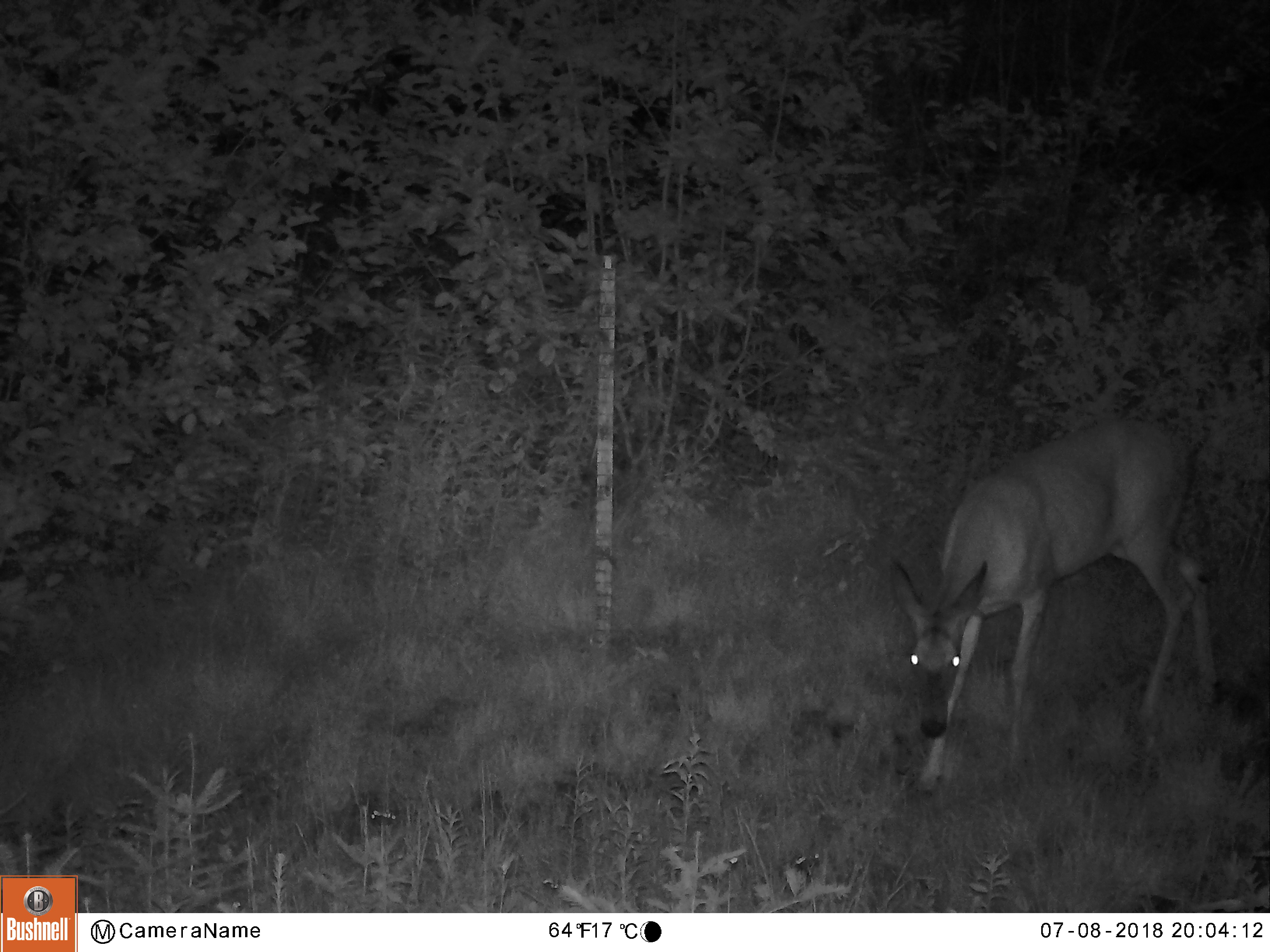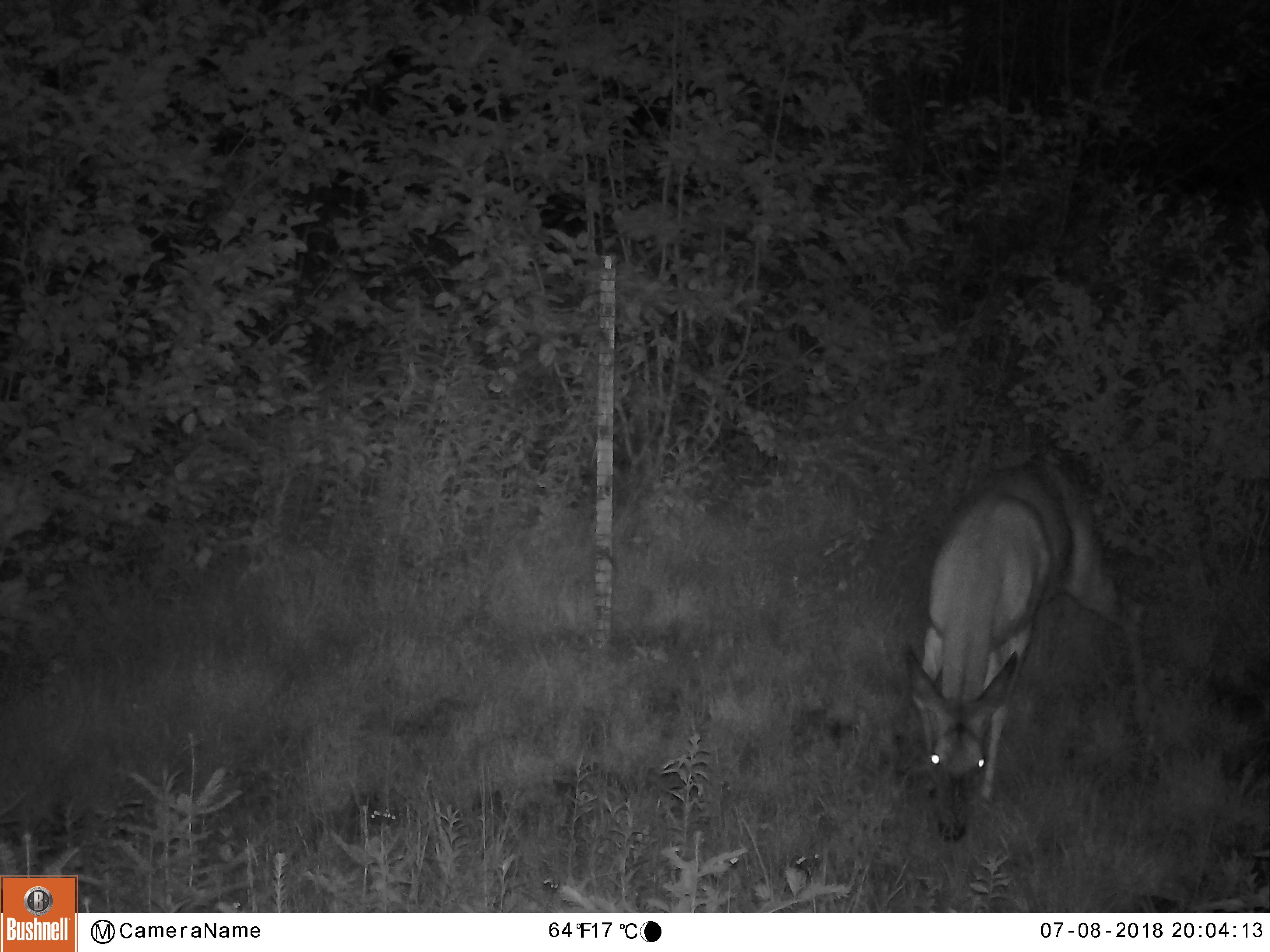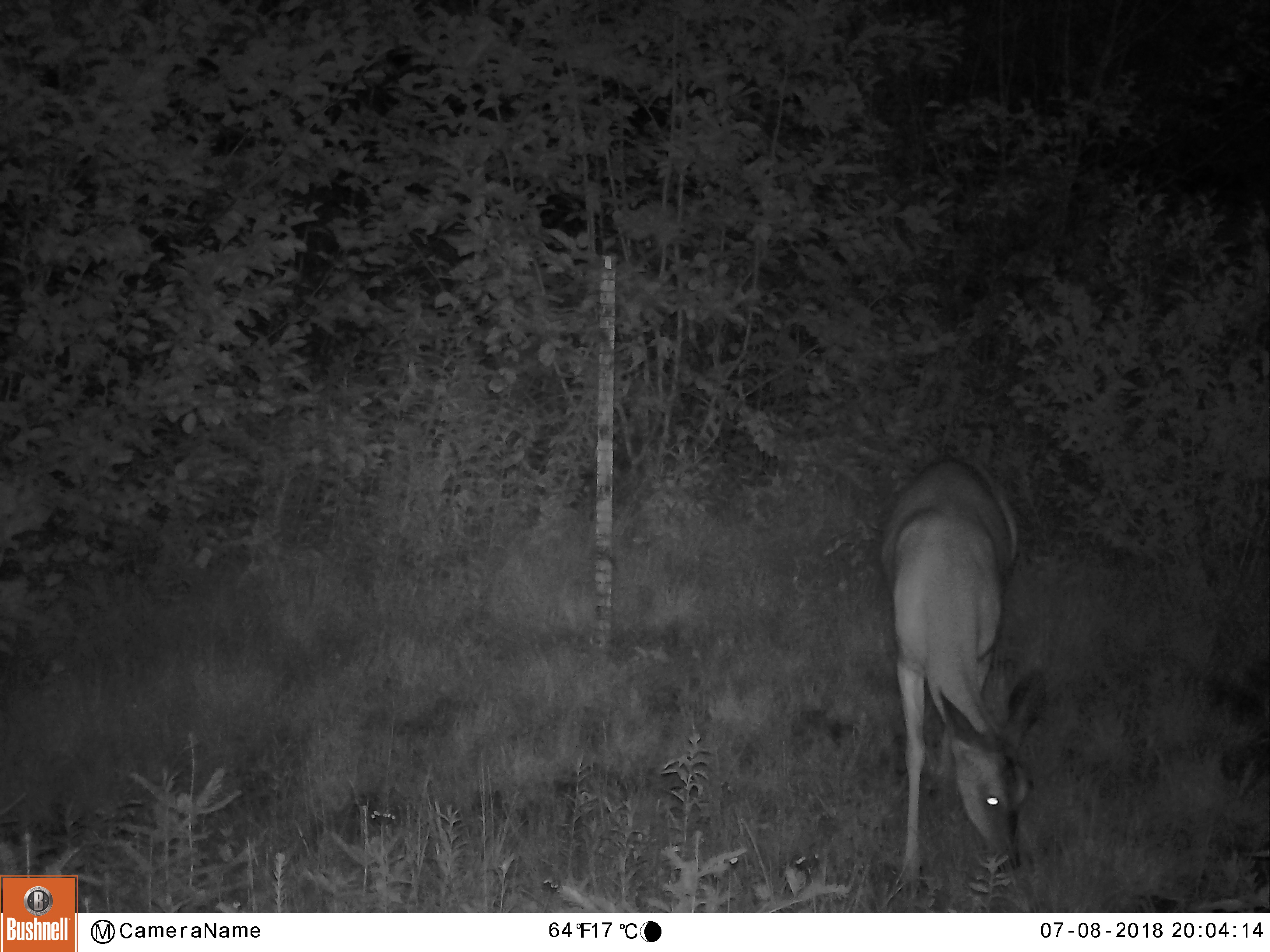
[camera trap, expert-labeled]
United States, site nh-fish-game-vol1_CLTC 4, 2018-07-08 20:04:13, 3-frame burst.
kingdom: Animalia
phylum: Chordata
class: Mammalia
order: Artiodactyla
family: Cervidae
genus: Odocoileus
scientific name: Odocoileus virginianus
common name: white-tailed deer